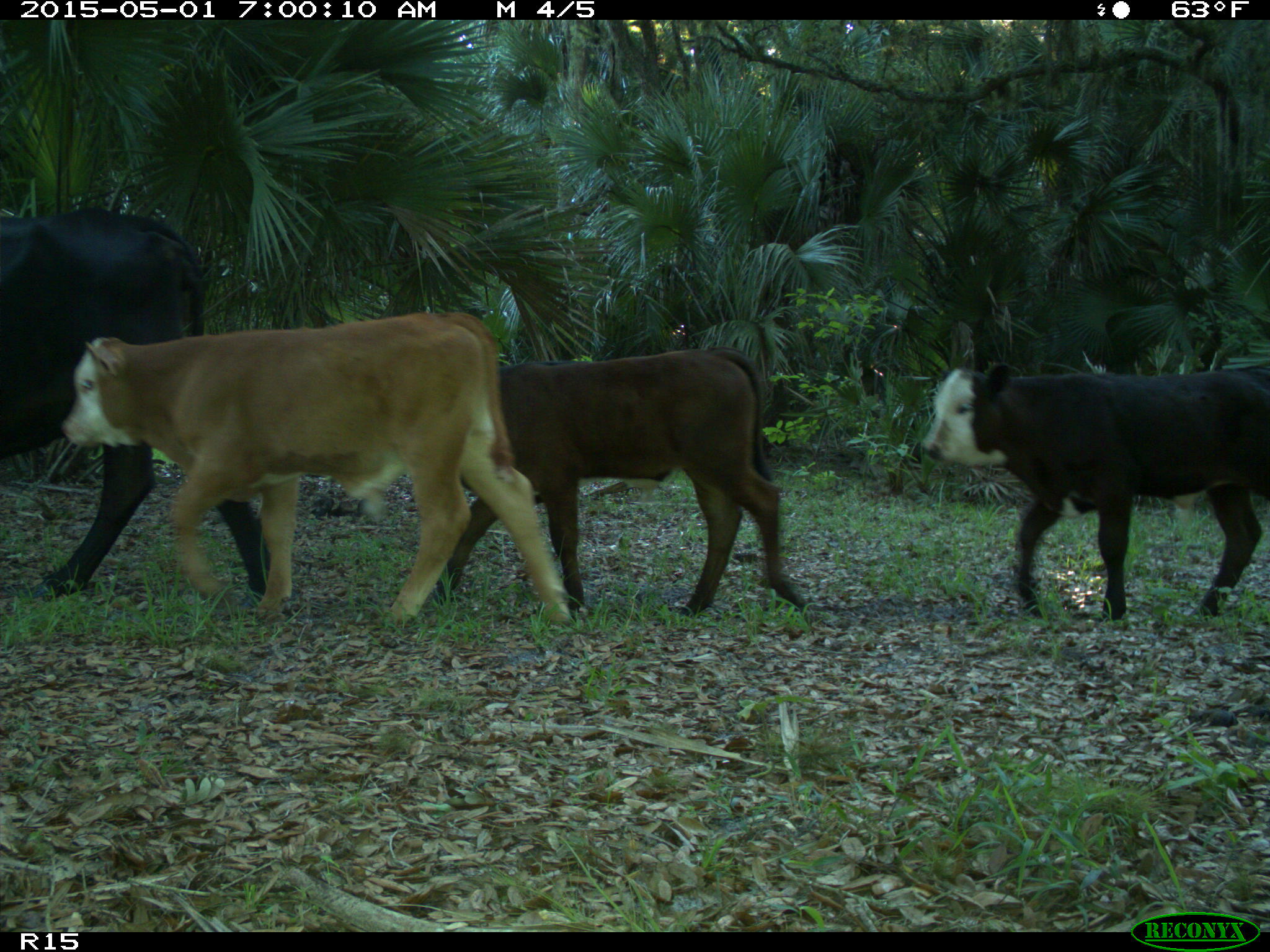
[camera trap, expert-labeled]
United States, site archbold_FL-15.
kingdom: Animalia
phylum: Chordata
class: Mammalia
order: Artiodactyla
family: Bovidae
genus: Bos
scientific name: Bos taurus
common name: domestic cow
Bos taurus (domestic cow).